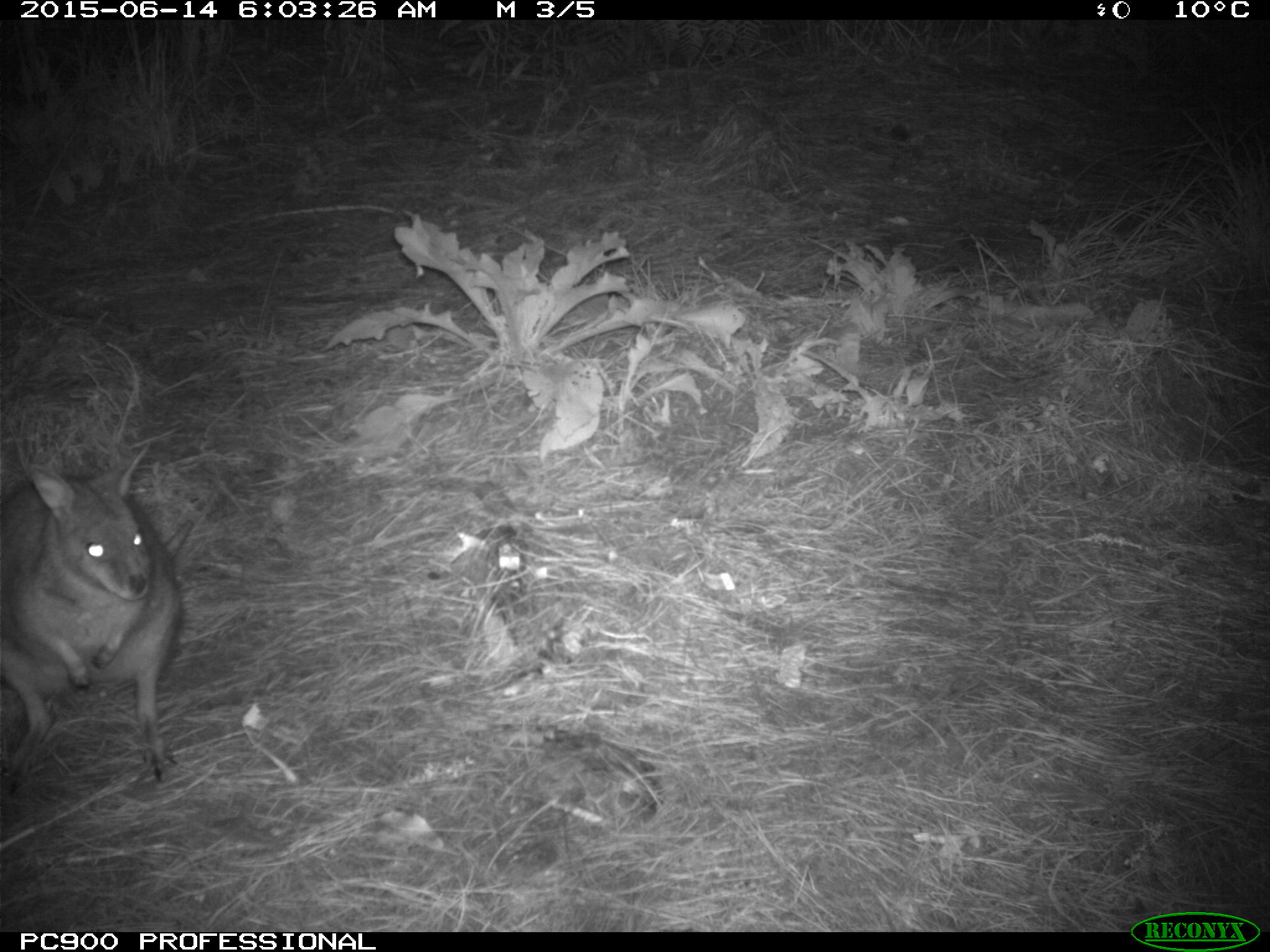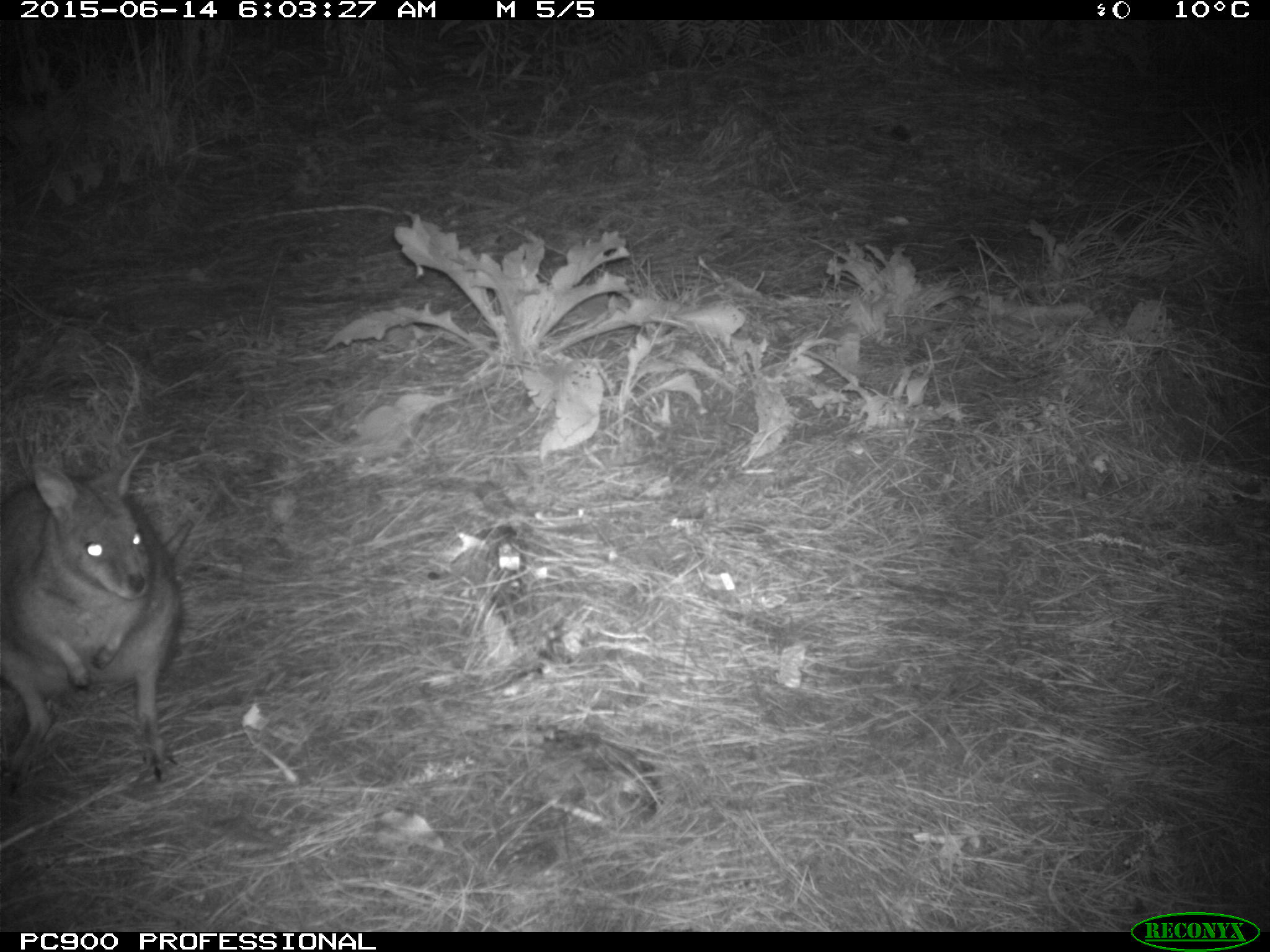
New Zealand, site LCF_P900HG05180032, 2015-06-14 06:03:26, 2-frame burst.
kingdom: Animalia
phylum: Chordata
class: Mammalia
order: Diprotodontia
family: Macropodidae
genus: Notamacropus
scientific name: Notamacropus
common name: wallaby